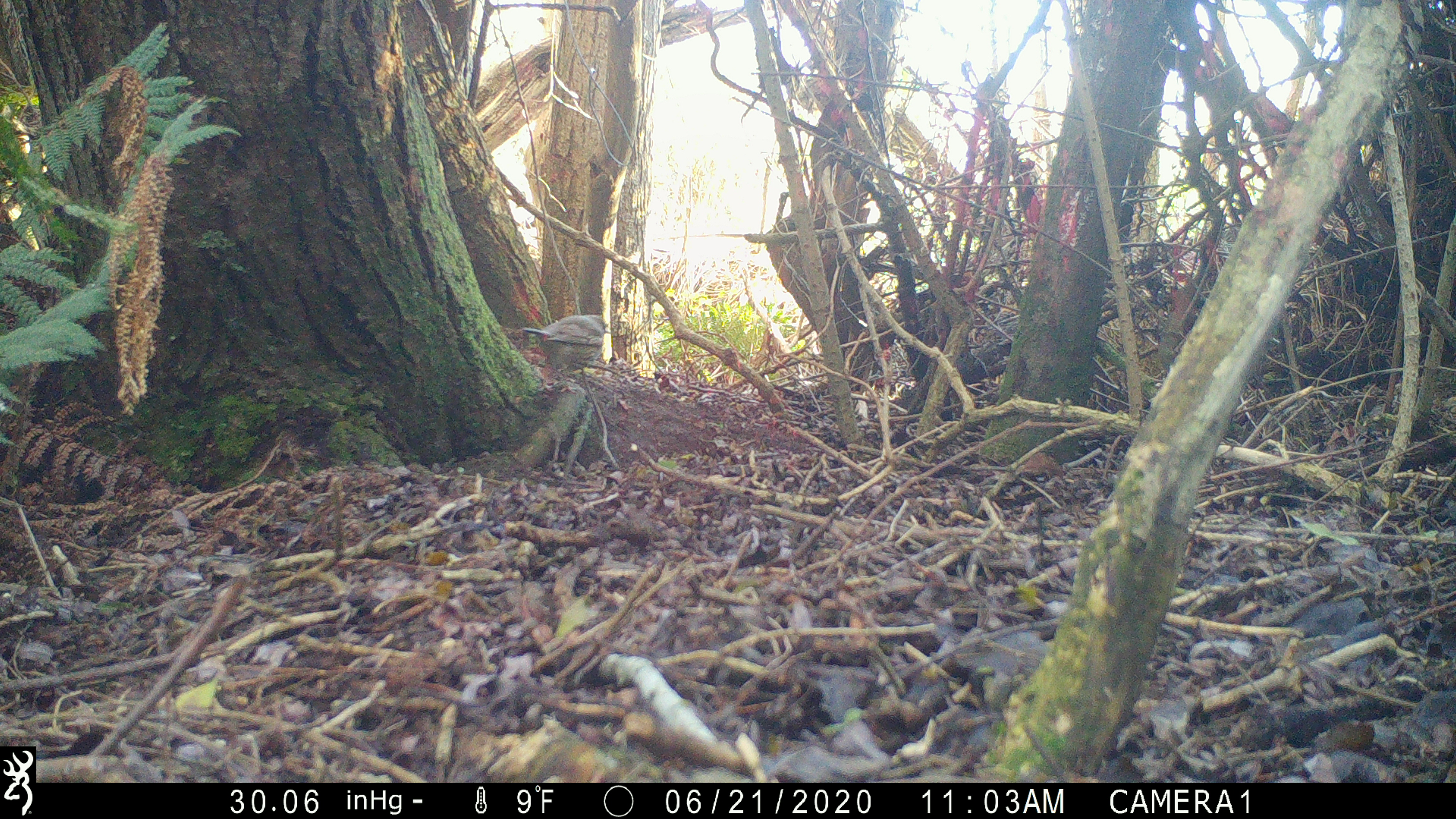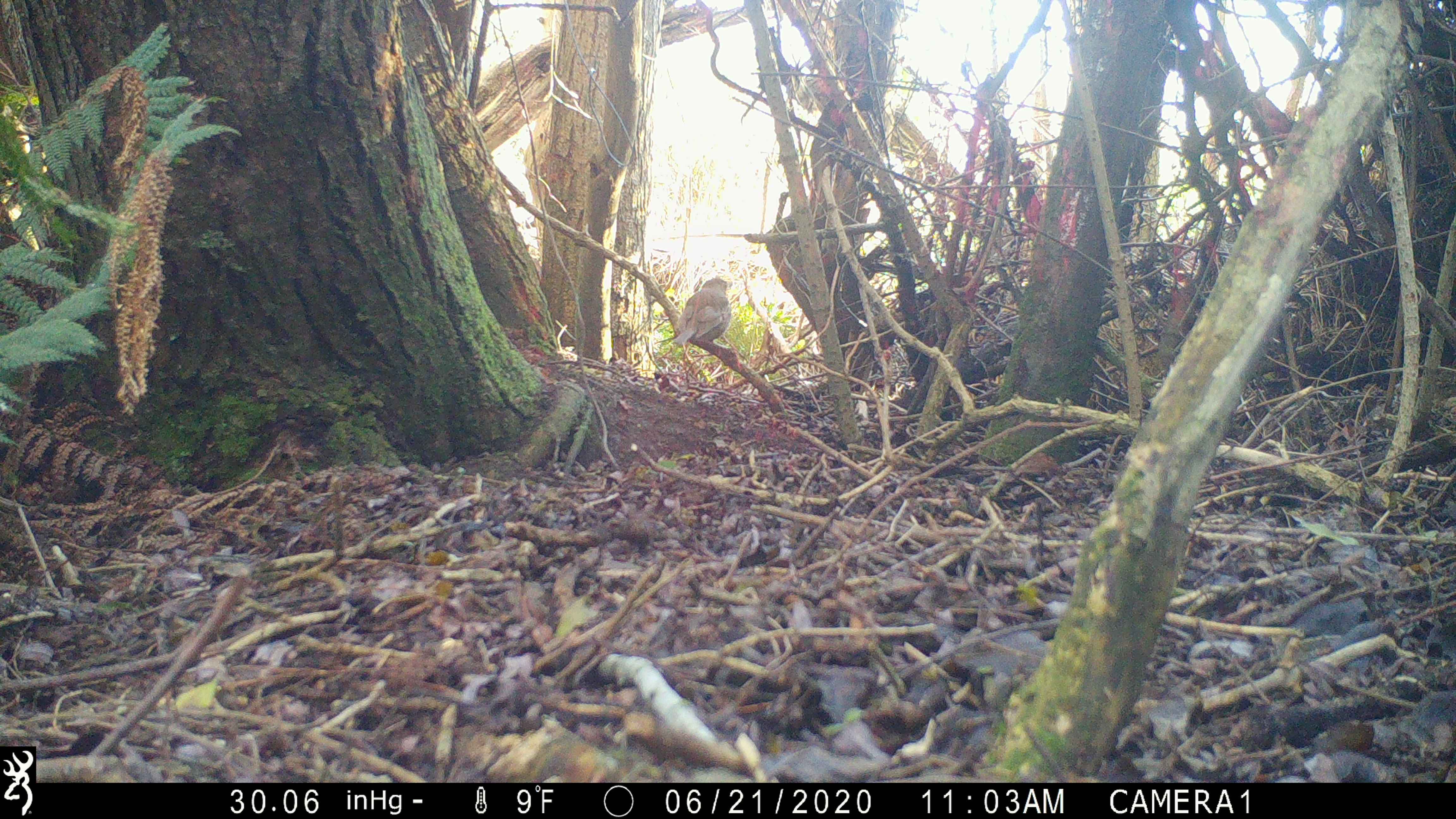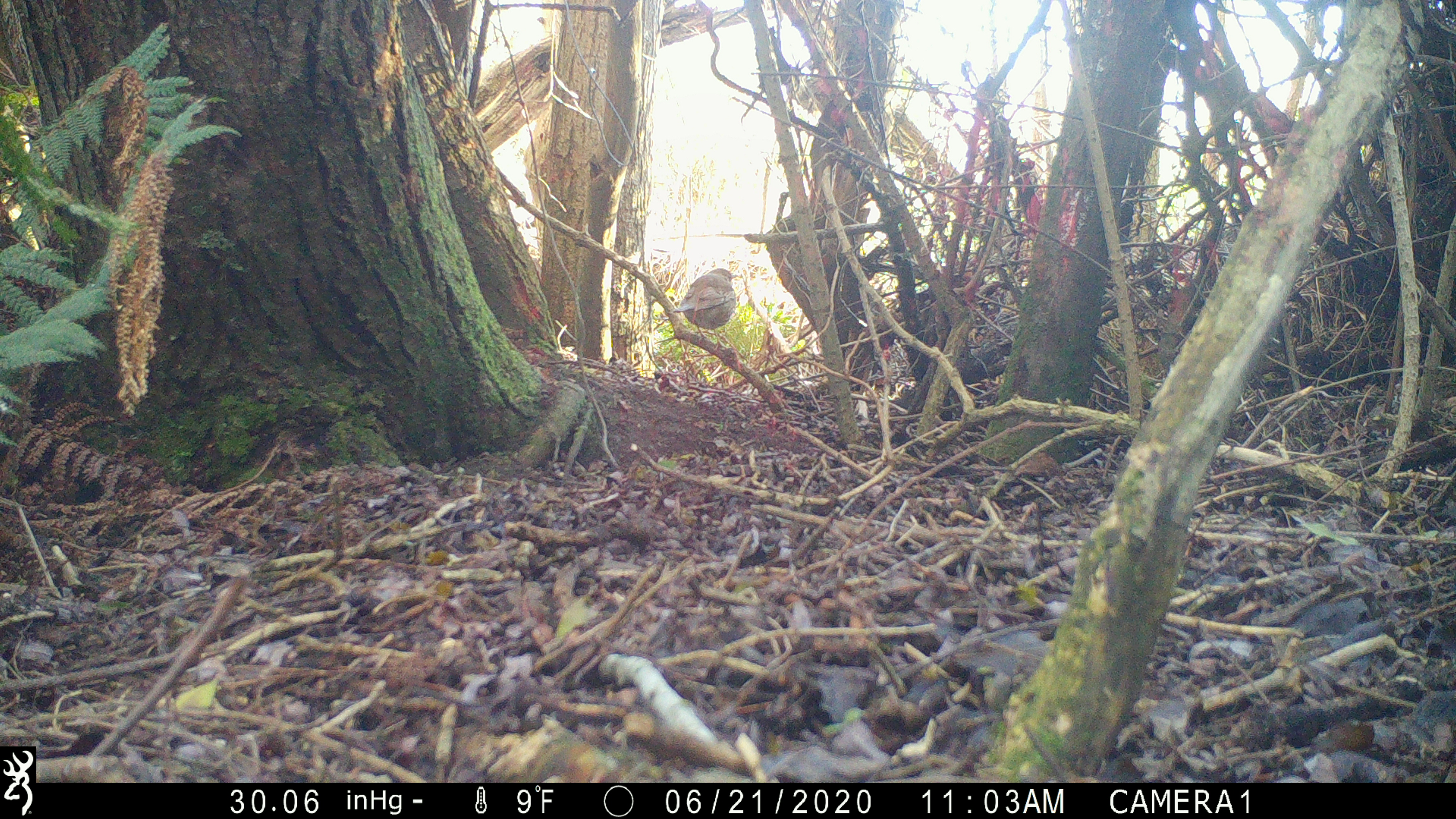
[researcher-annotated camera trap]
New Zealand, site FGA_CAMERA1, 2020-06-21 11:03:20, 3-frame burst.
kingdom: Animalia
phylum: Chordata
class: Aves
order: Passeriformes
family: Turdidae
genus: Turdus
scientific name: Turdus philomelos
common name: song thrush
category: thrush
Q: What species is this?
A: Thrush (song thrush) (Turdus philomelos).